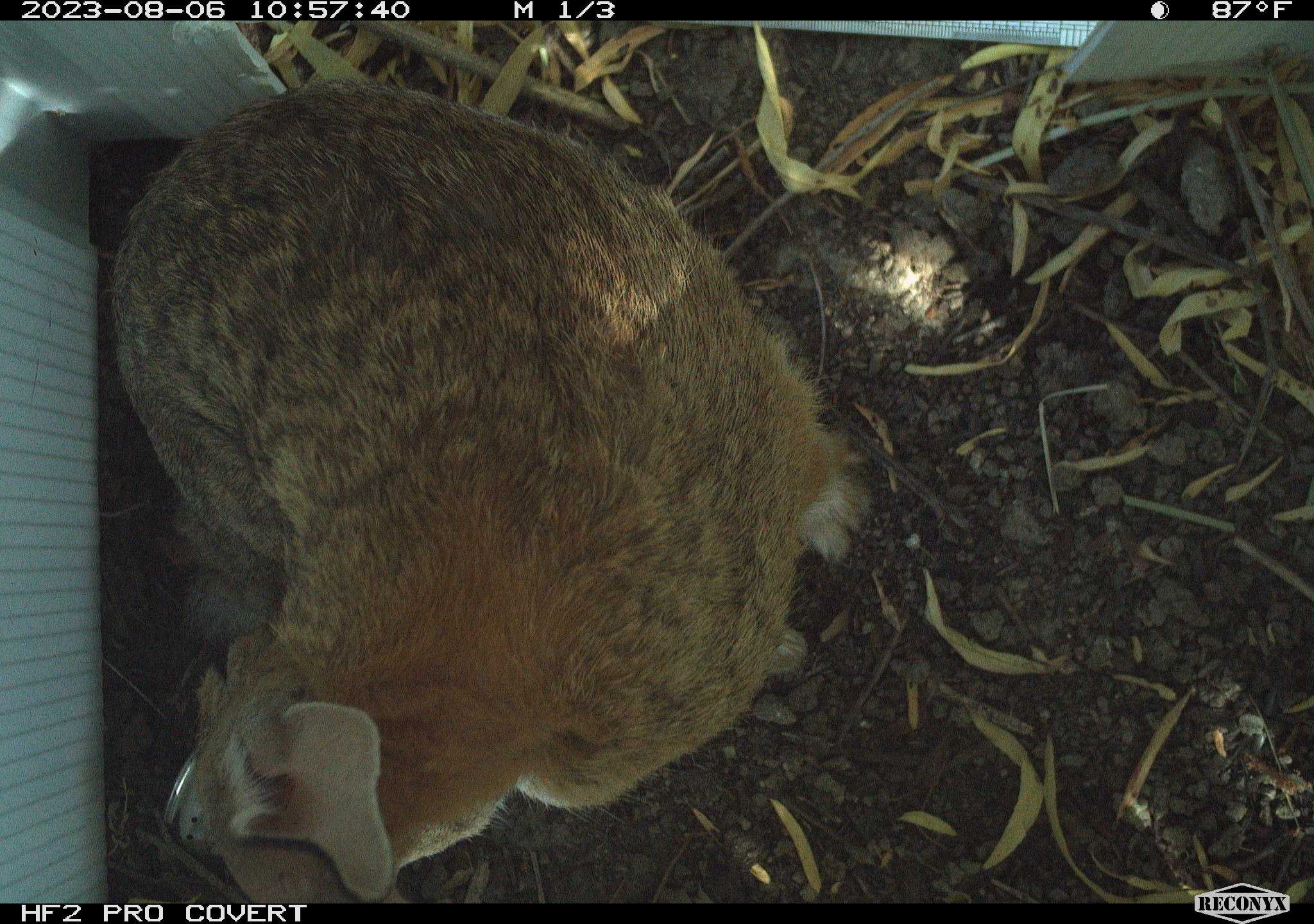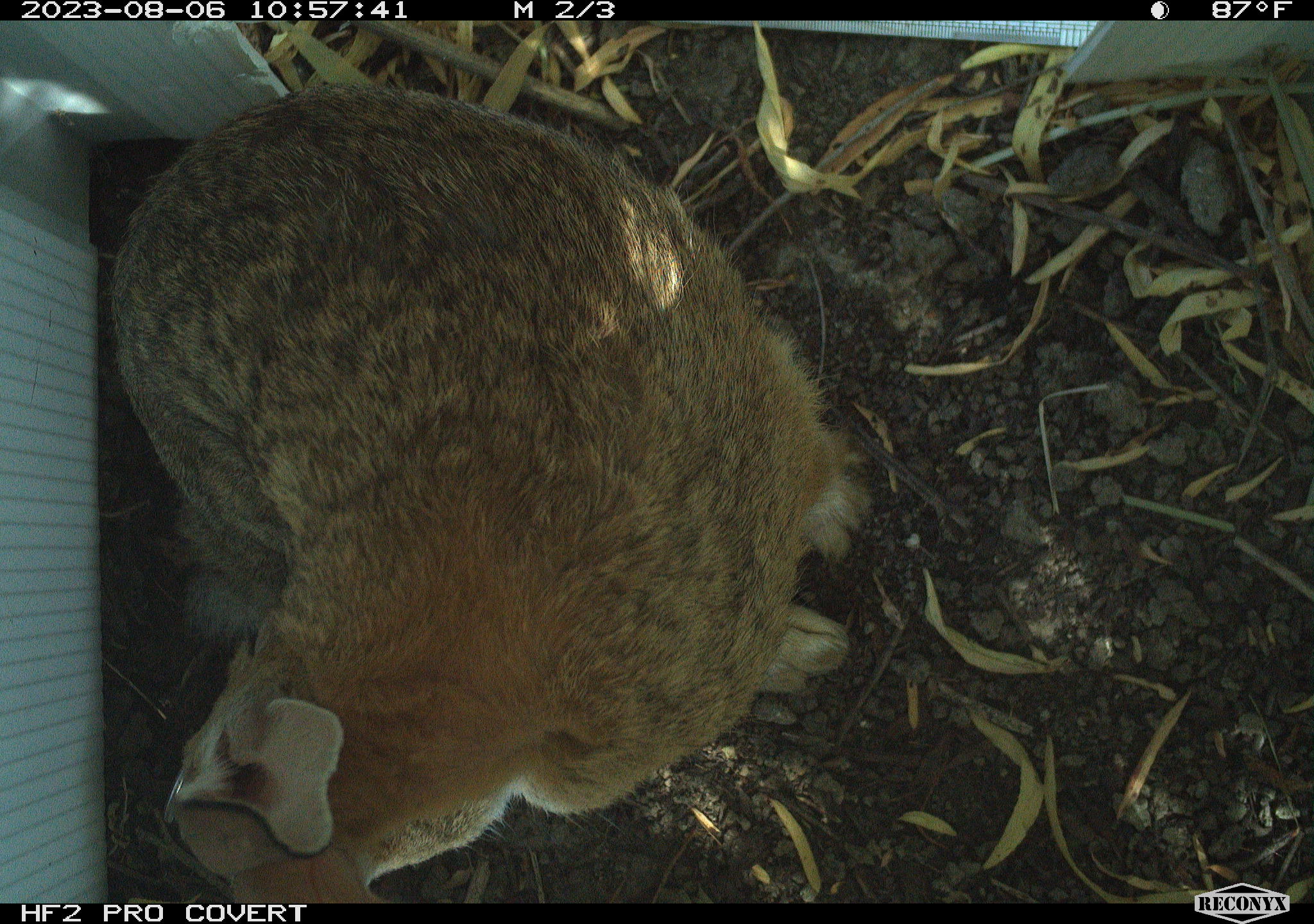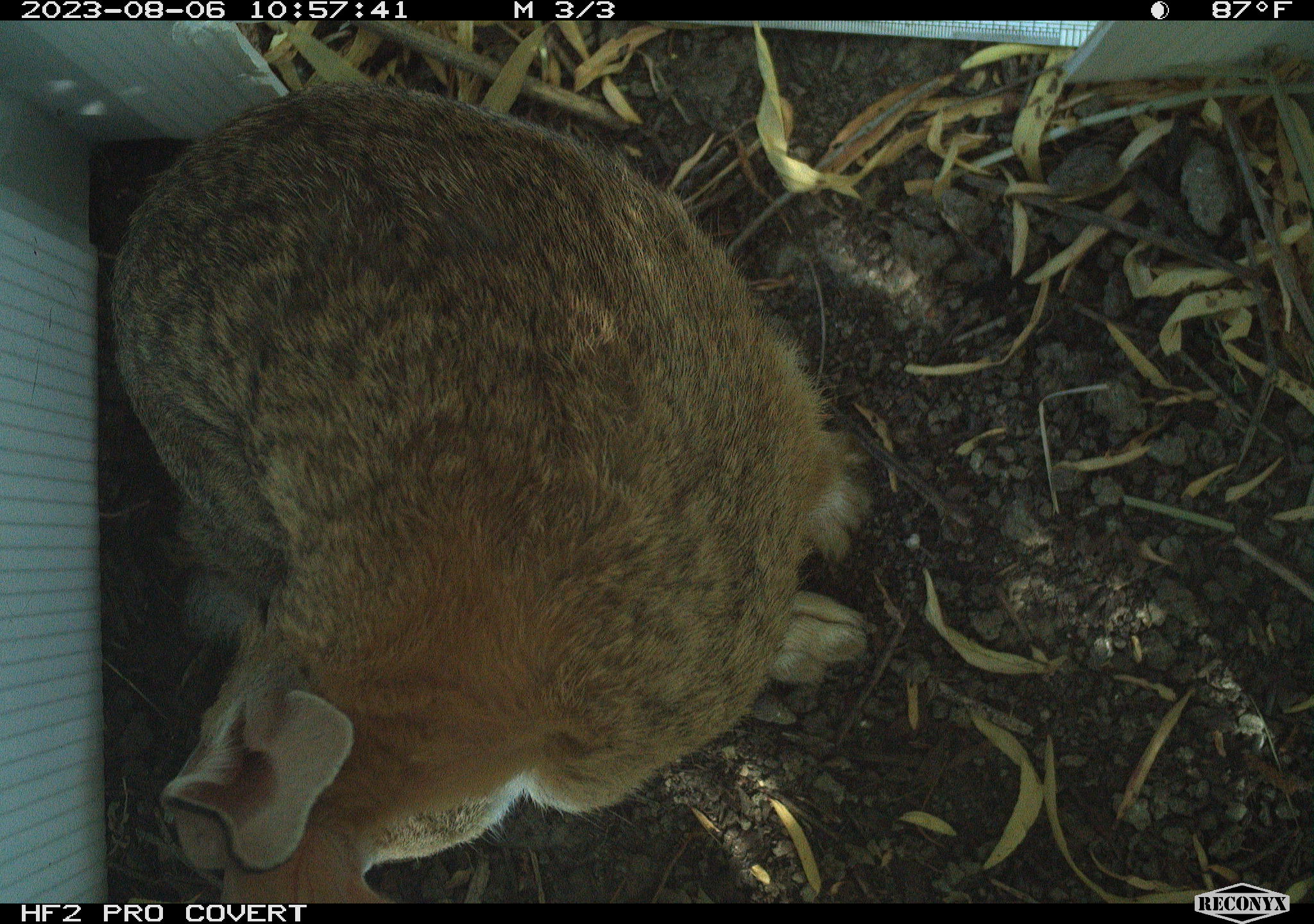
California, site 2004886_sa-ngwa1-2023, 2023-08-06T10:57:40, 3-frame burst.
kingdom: Animalia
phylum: Chordata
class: Mammalia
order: Lagomorpha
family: Leporidae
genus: Sylvilagus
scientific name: Sylvilagus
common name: cottontail rabbits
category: sylvilagus species